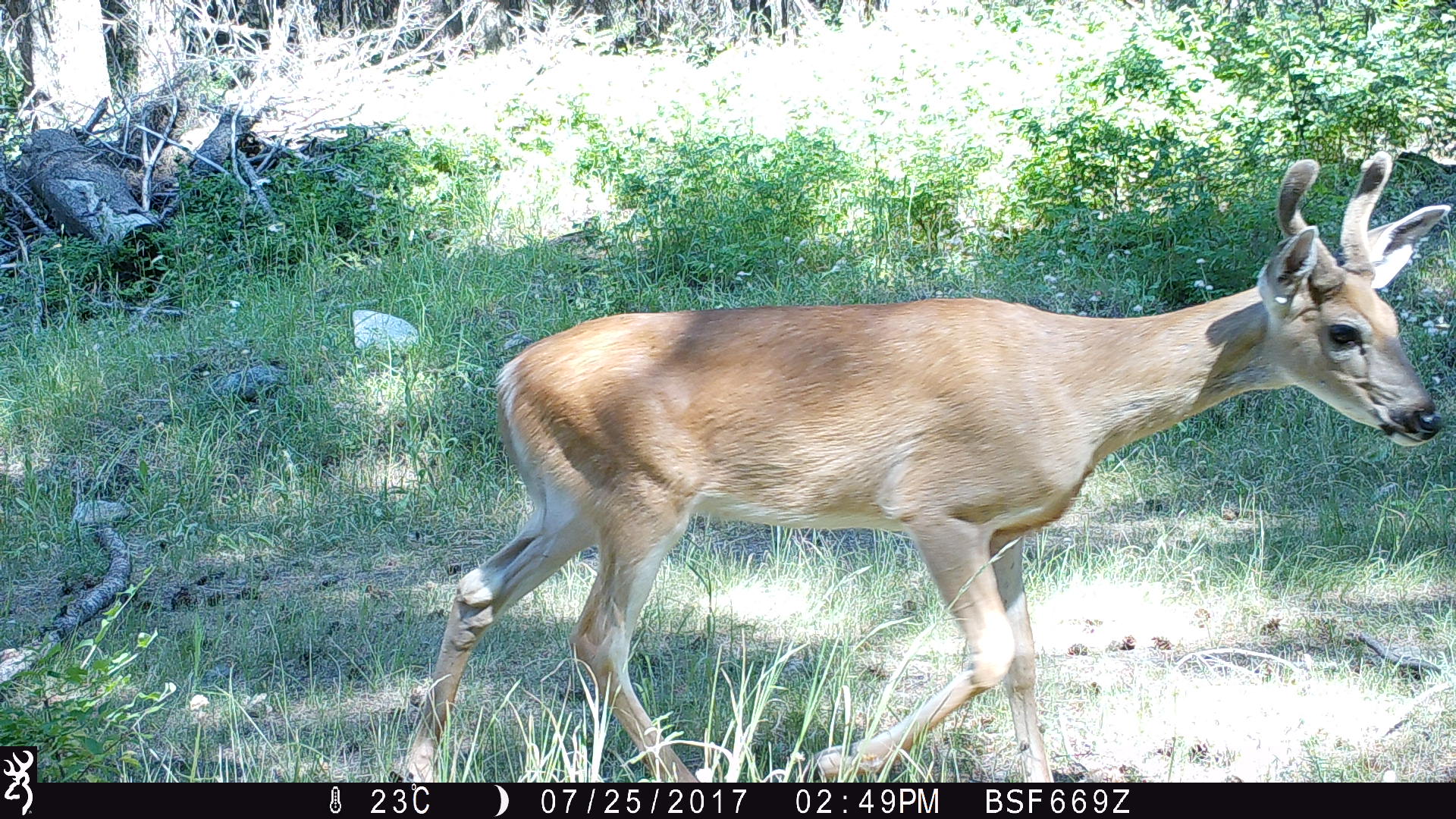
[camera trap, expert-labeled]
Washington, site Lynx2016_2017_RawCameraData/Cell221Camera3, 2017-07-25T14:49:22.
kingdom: Animalia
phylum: Chordata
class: Mammalia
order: Artiodactyla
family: Cervidae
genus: Odocoileus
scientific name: Odocoileus virginianus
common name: white-tailed deer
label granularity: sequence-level